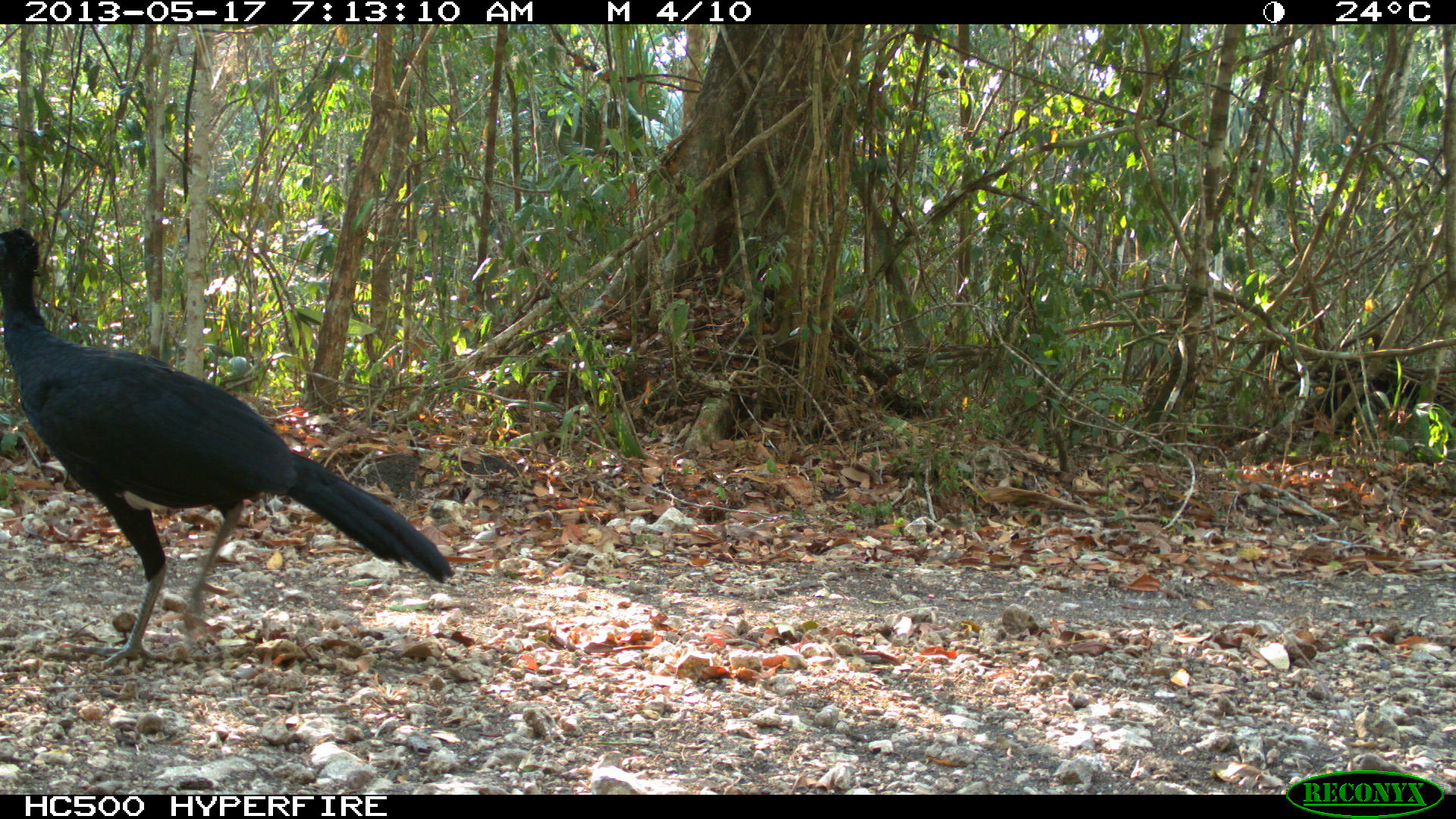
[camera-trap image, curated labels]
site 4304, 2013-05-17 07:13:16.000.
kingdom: Animalia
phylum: Chordata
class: Aves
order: Galliformes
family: Cracidae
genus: Crax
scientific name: Crax rubra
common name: great curassow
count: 1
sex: male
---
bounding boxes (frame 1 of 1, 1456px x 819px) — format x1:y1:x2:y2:
crax rubra: 0:225:457:671